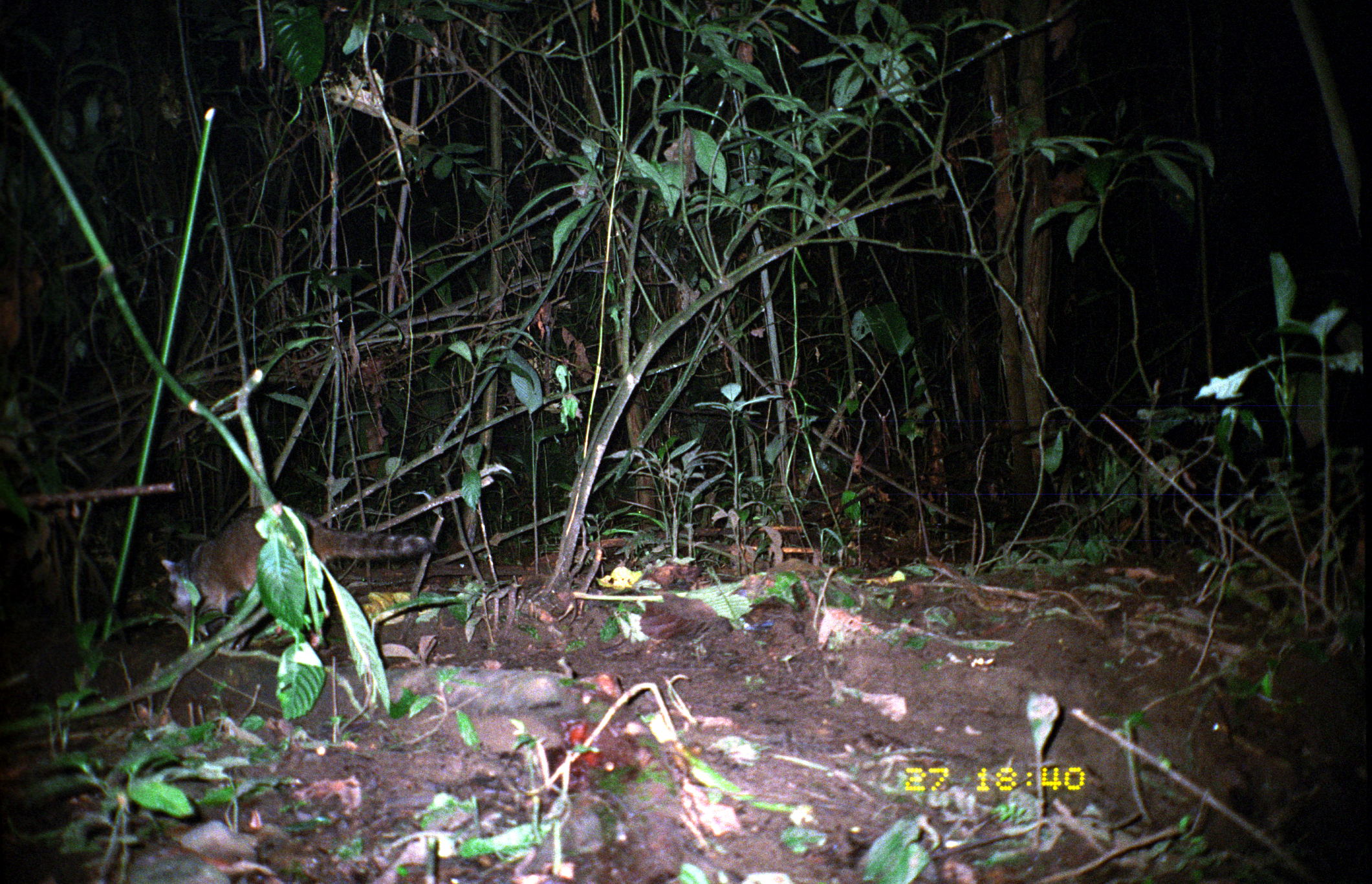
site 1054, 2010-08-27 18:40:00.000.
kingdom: Animalia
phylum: Chordata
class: Mammalia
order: Carnivora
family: Procyonidae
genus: Procyon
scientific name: Procyon cancrivorus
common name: crab-eating raccoon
Procyon cancrivorus (crab-eating raccoon).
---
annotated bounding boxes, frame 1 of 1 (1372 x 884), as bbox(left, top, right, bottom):
procyon cancrivorus: bbox(159, 503, 439, 649)